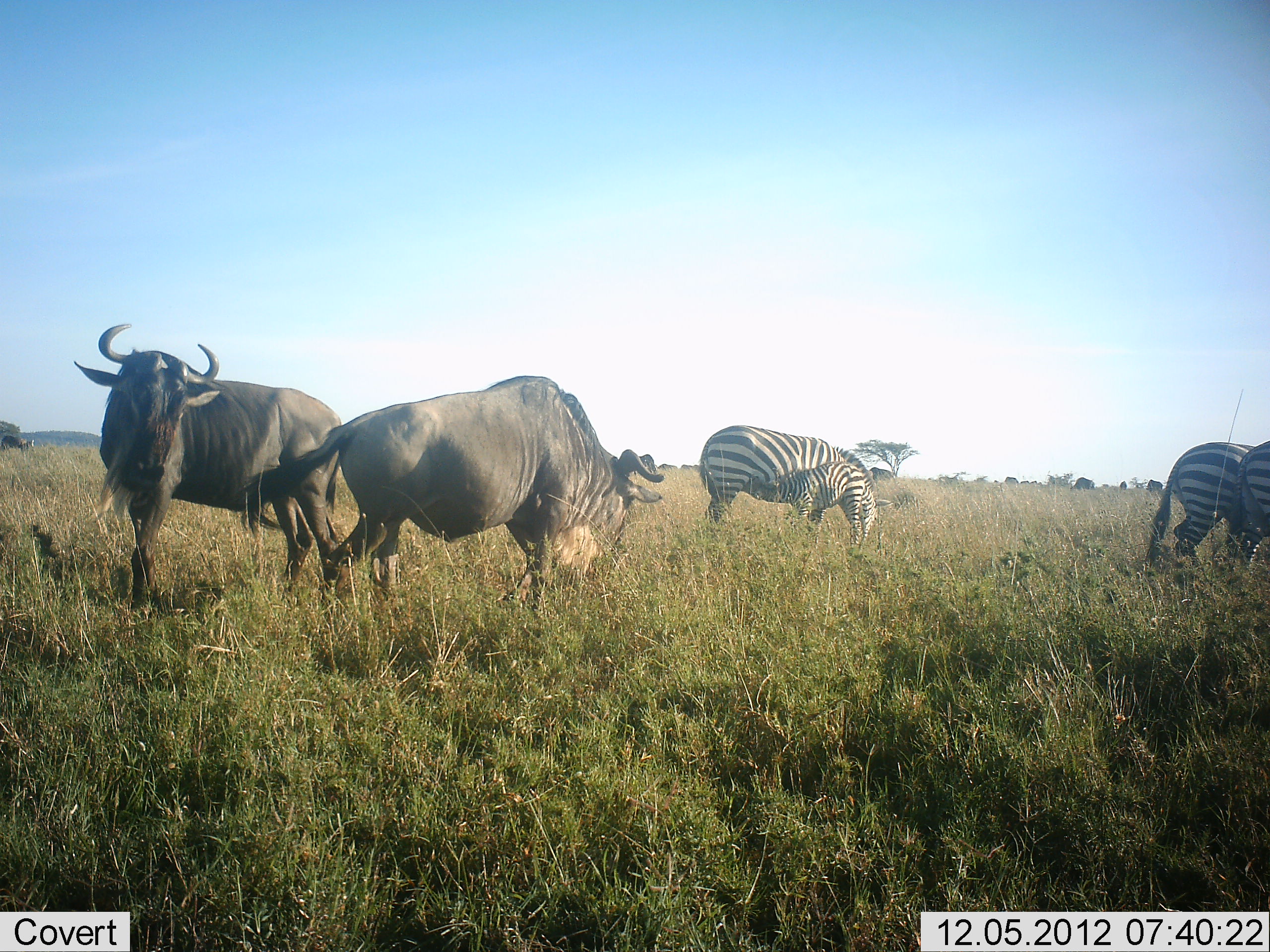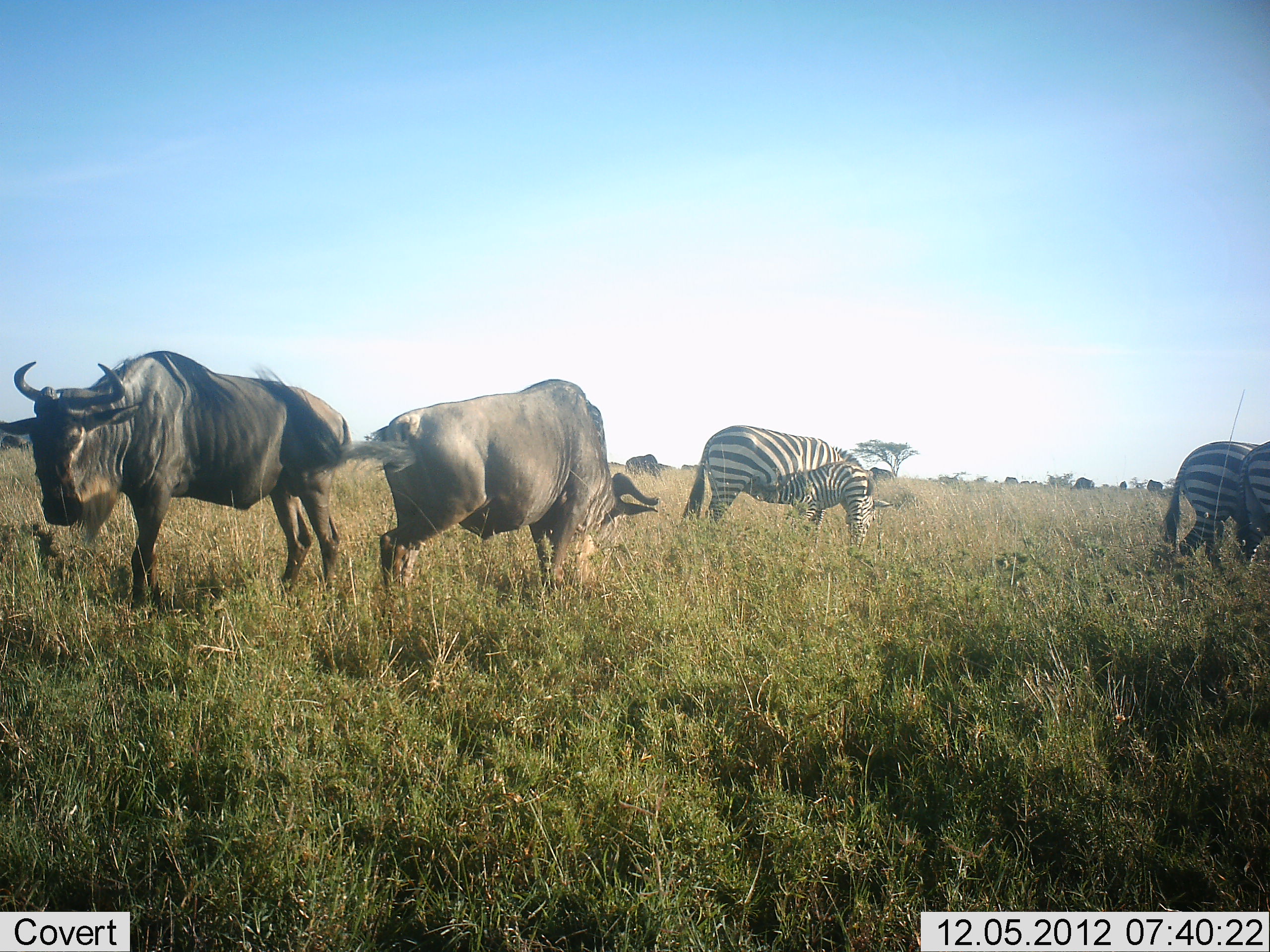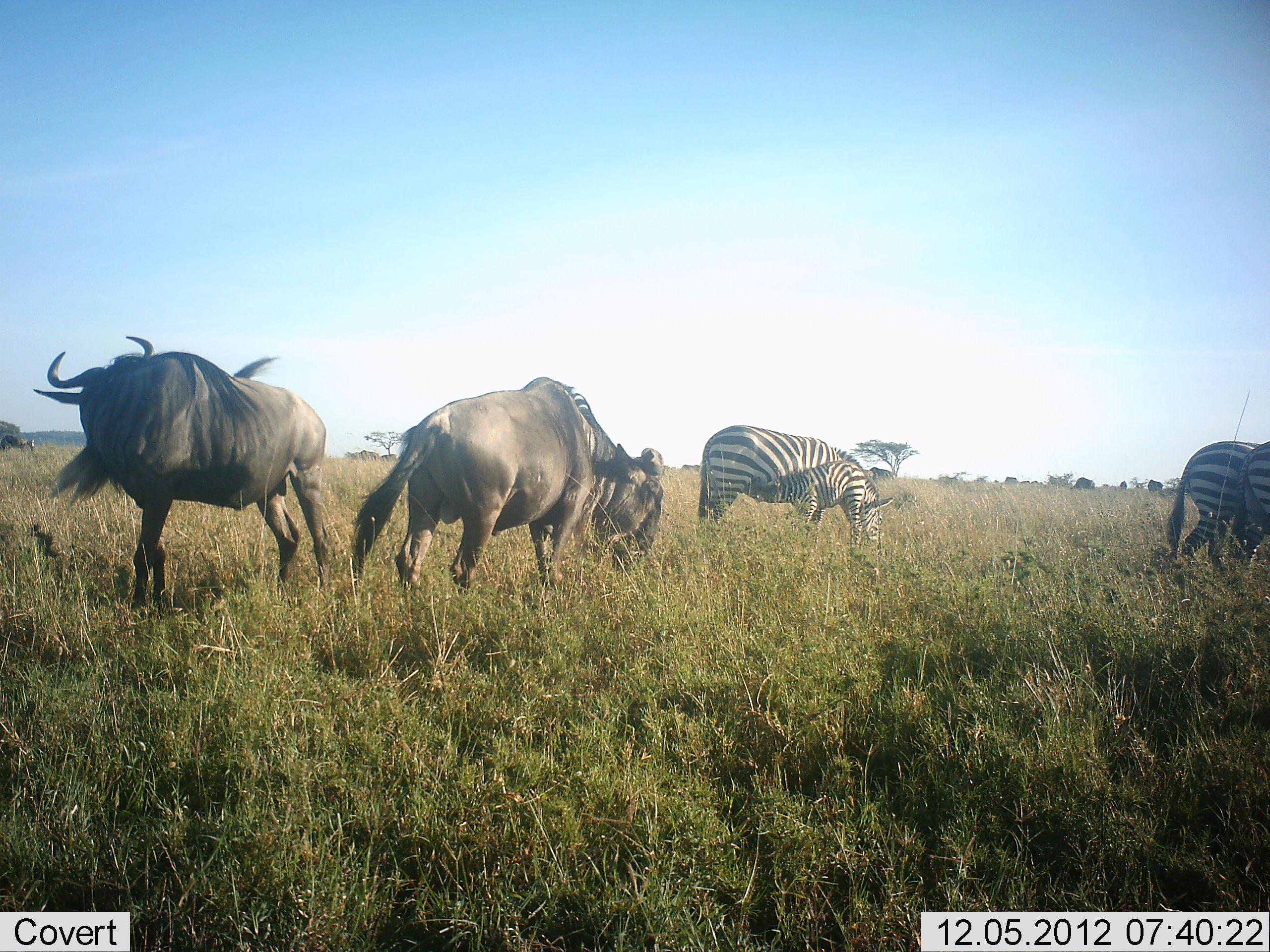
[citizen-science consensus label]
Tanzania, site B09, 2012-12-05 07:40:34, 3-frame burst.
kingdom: Animalia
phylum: Chordata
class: Mammalia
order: Artiodactyla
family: Bovidae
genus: Connochaetes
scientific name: Connochaetes taurinus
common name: blue wildebeest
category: wildebeest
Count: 2.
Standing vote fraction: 40%.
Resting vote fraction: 0%.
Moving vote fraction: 40%.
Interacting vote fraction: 20%.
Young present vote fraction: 0%.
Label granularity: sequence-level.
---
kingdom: Animalia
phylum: Chordata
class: Mammalia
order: Perissodactyla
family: Equidae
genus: Equus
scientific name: Equus quagga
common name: plains zebra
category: zebra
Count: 3.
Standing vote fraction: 36%.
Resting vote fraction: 0%.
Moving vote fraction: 27%.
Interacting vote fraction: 9%.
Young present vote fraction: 27%.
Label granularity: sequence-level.